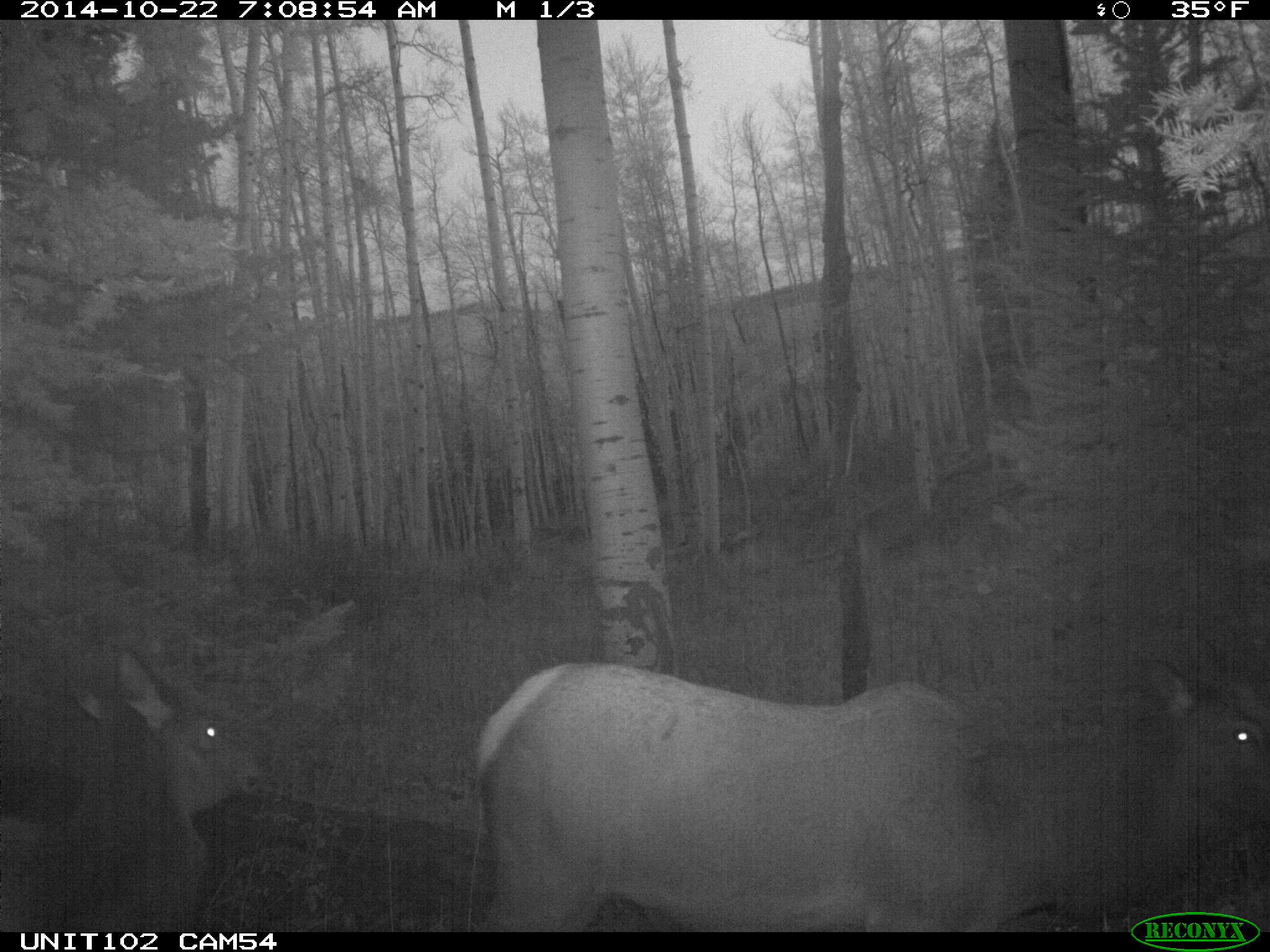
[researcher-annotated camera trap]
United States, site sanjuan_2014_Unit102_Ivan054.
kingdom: Animalia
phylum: Chordata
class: Mammalia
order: Artiodactyla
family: Cervidae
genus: Cervus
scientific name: Cervus elaphus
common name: red deer